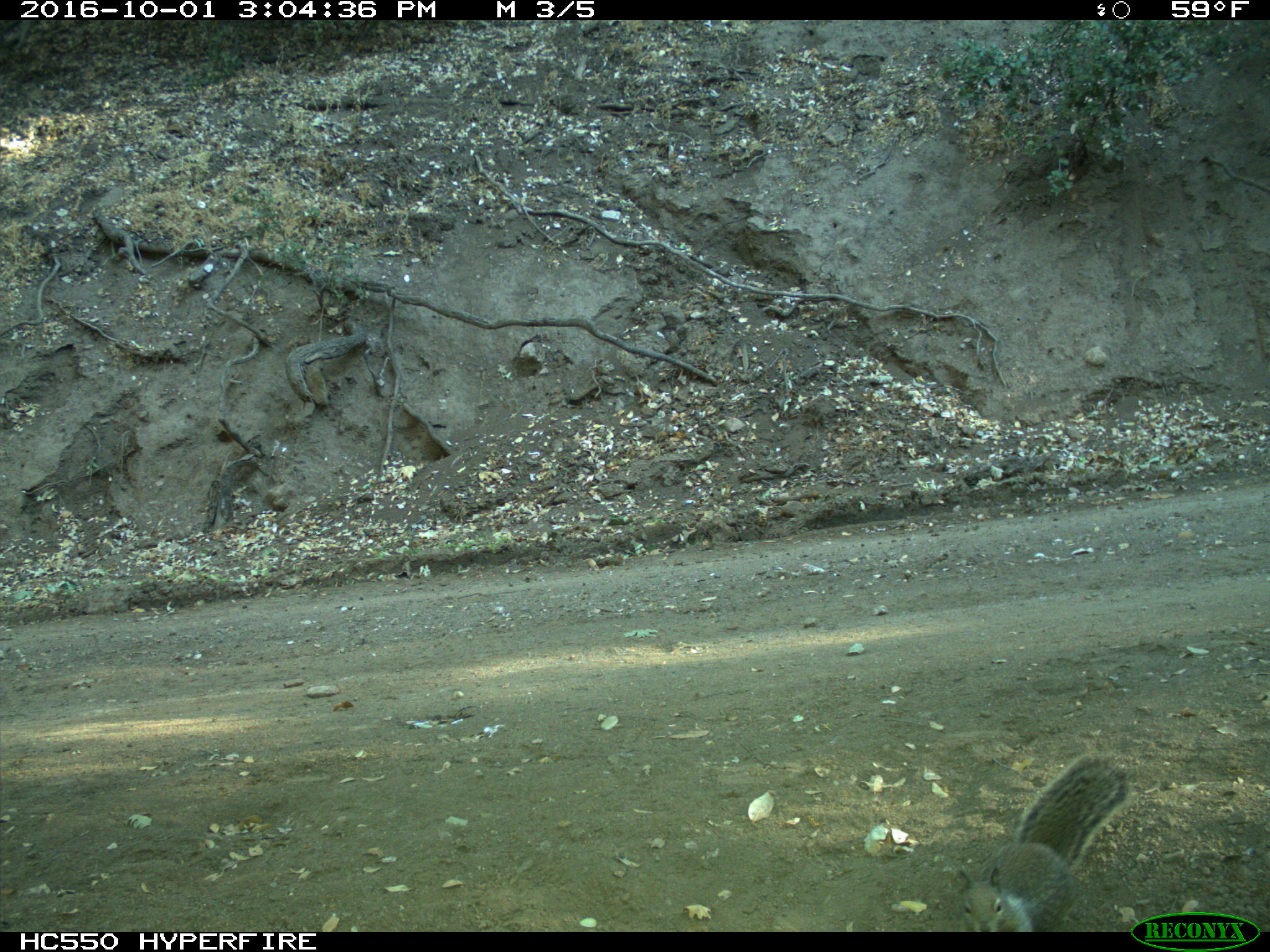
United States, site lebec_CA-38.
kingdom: Animalia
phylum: Chordata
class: Mammalia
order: Rodentia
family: Sciuridae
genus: Otospermophilus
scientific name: Otospermophilus beecheyi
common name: california ground squirrel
Otospermophilus beecheyi (california ground squirrel).